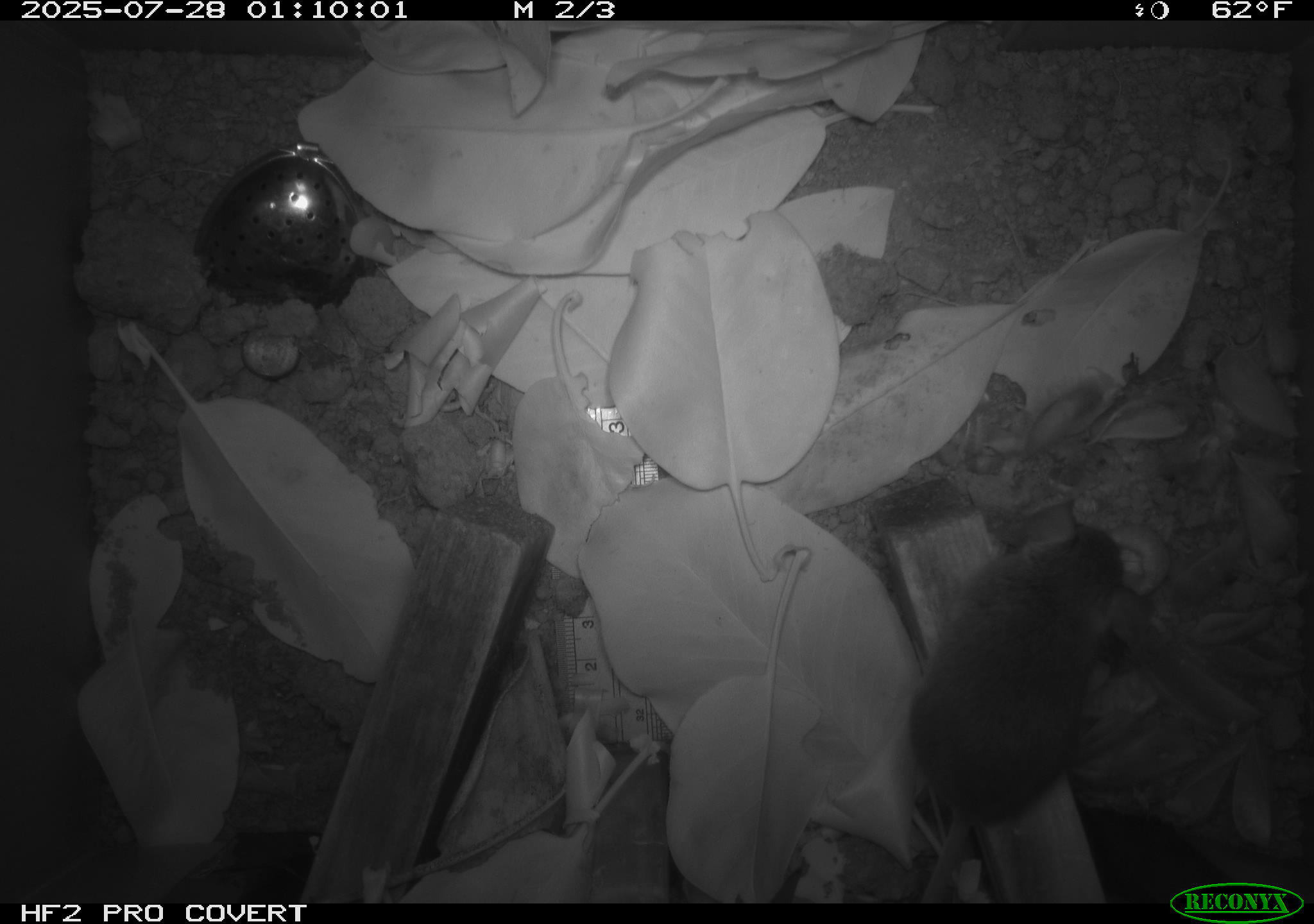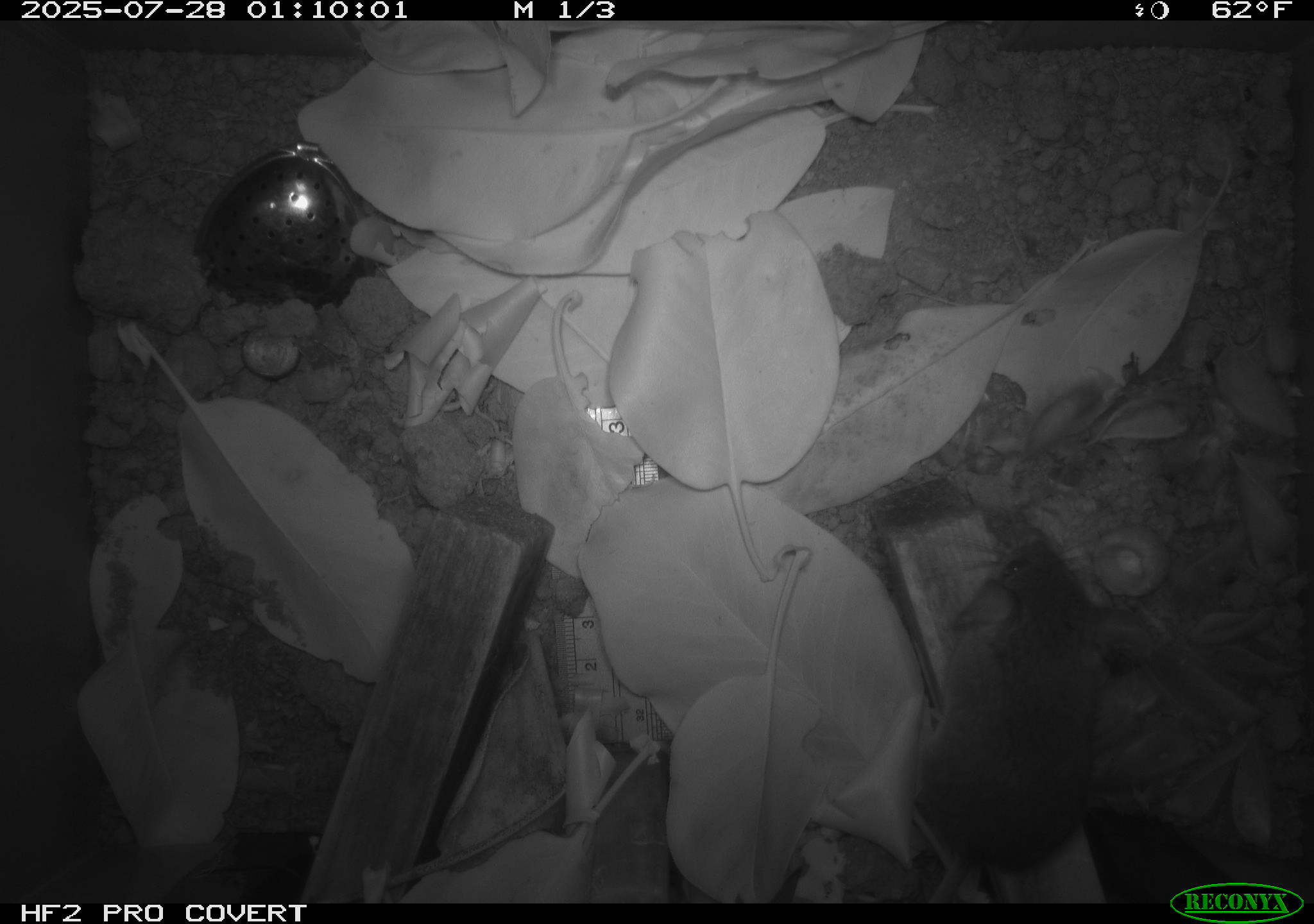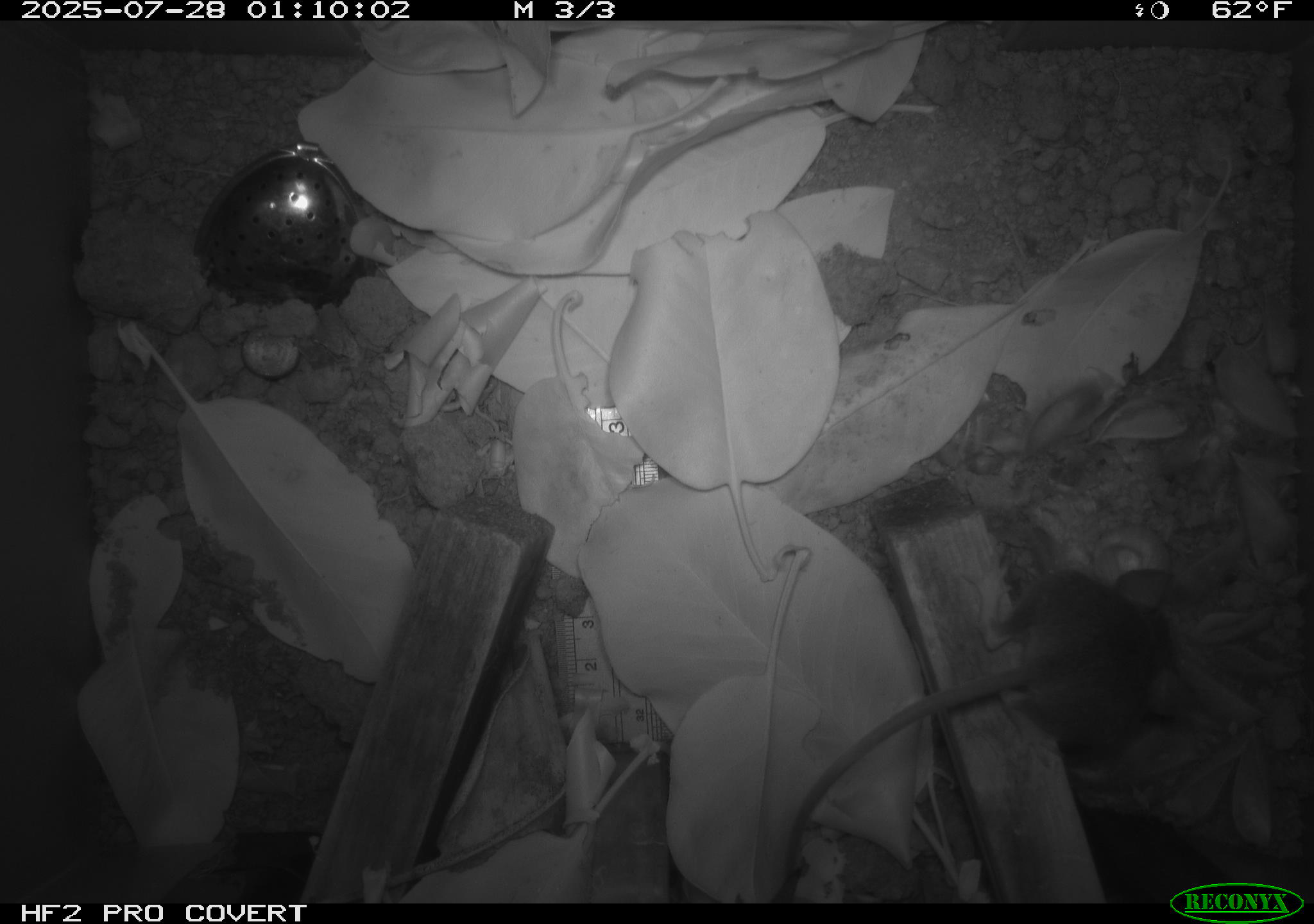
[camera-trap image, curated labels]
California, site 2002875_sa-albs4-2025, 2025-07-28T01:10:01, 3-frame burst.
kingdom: Animalia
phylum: Chordata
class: Mammalia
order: Rodentia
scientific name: Rodentia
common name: mouse species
Mouse species (Rodentia).